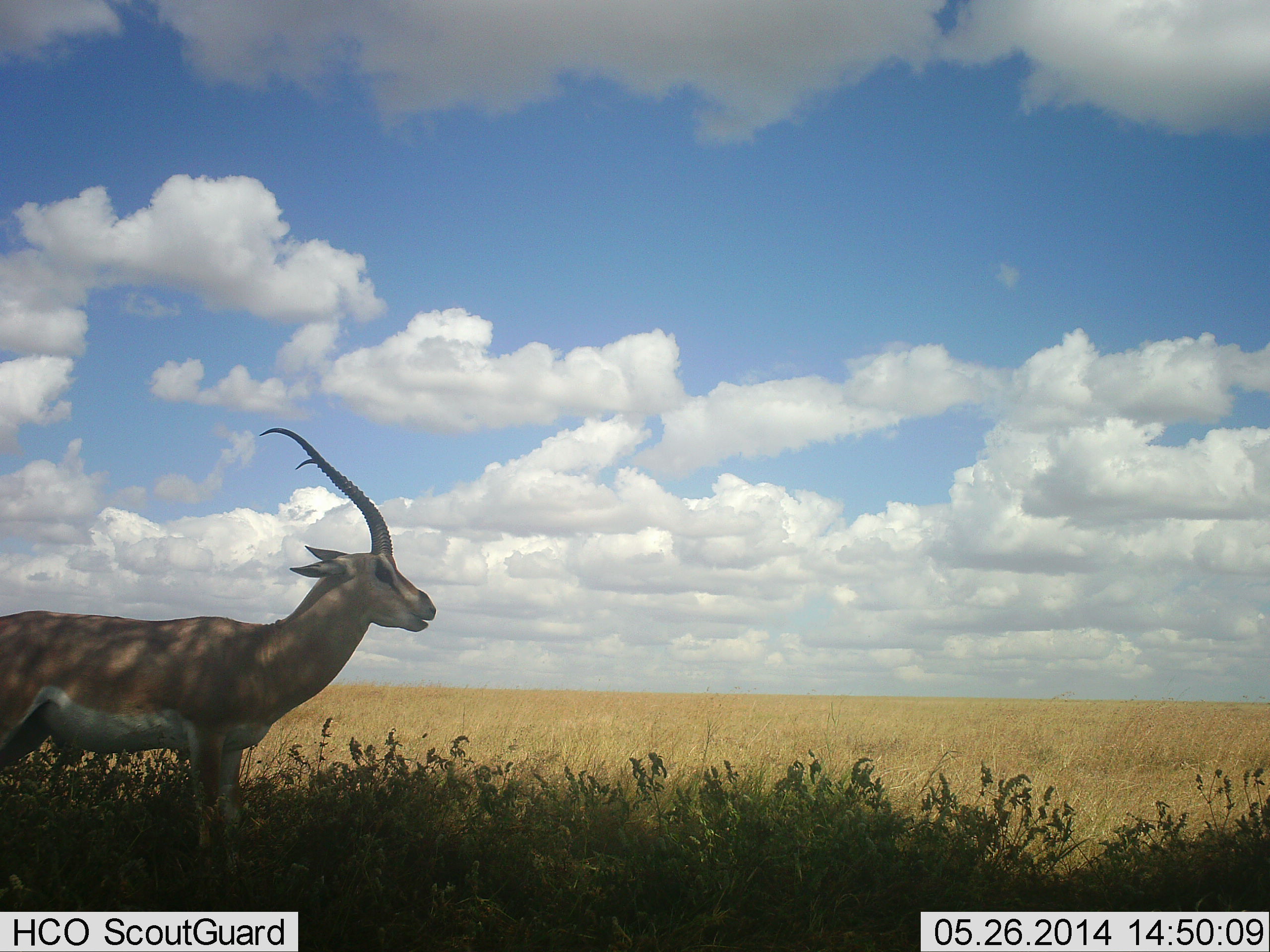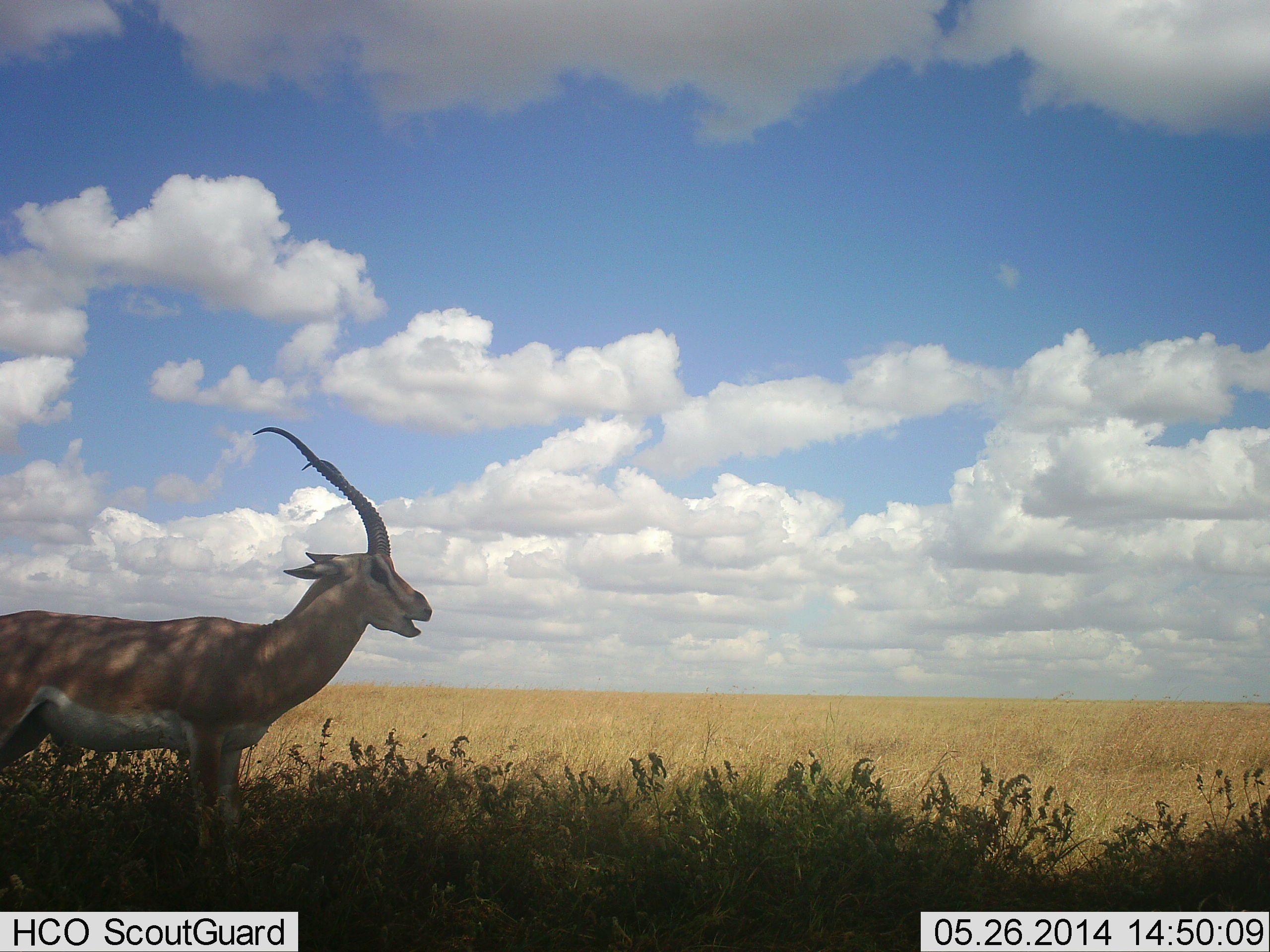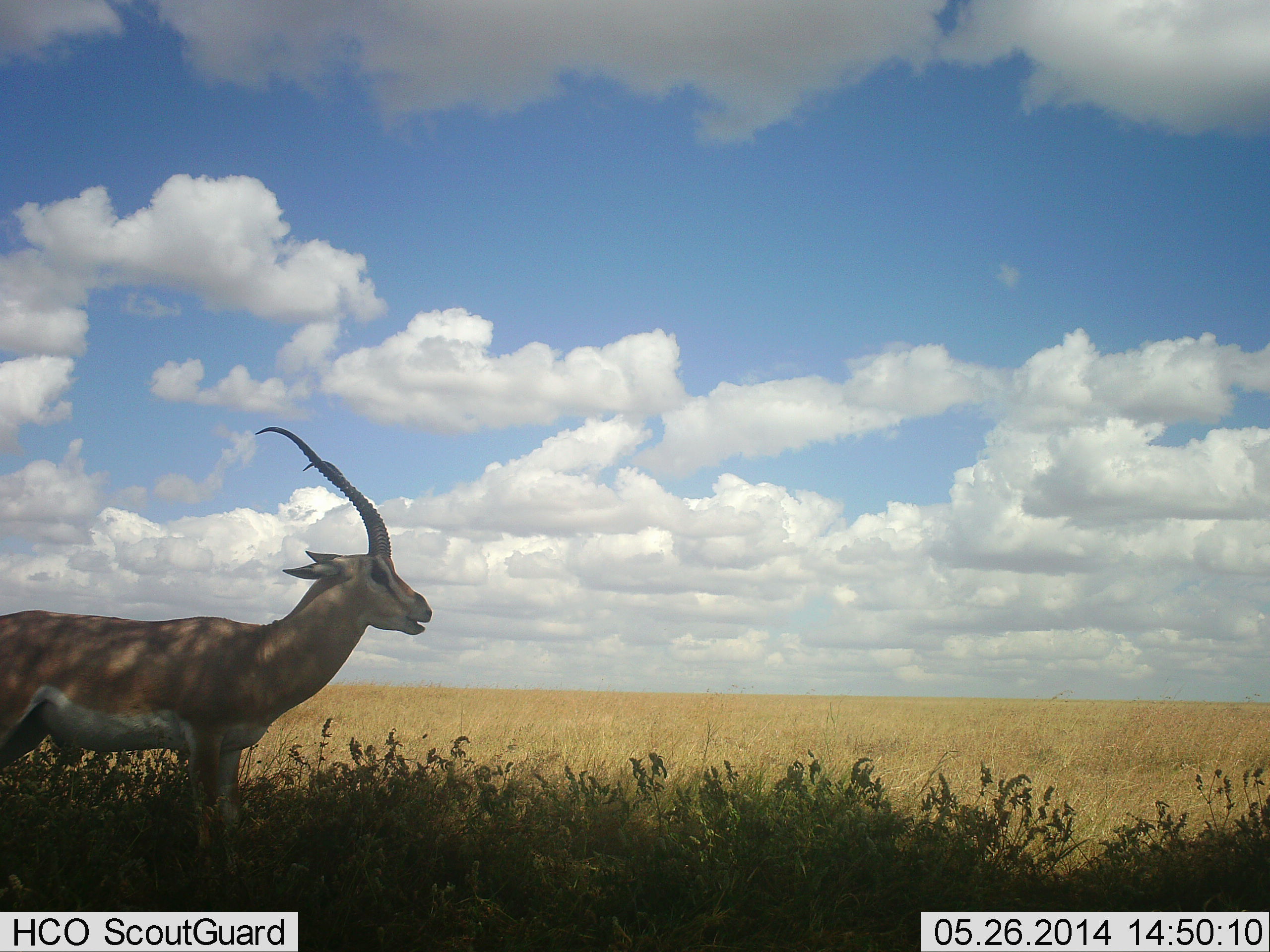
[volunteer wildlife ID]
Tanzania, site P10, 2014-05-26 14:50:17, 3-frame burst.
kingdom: Animalia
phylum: Chordata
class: Mammalia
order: Artiodactyla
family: Bovidae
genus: Nanger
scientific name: Nanger granti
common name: grant's gazelle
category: gazellegrants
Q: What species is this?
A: Gazellegrants (grant's gazelle) (Nanger granti).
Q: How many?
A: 1.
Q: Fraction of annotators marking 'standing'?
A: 100%.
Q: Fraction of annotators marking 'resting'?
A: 10%.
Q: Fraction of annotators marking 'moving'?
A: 0%.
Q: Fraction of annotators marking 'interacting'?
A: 0%.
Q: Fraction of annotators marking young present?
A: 0%.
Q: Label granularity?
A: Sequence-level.